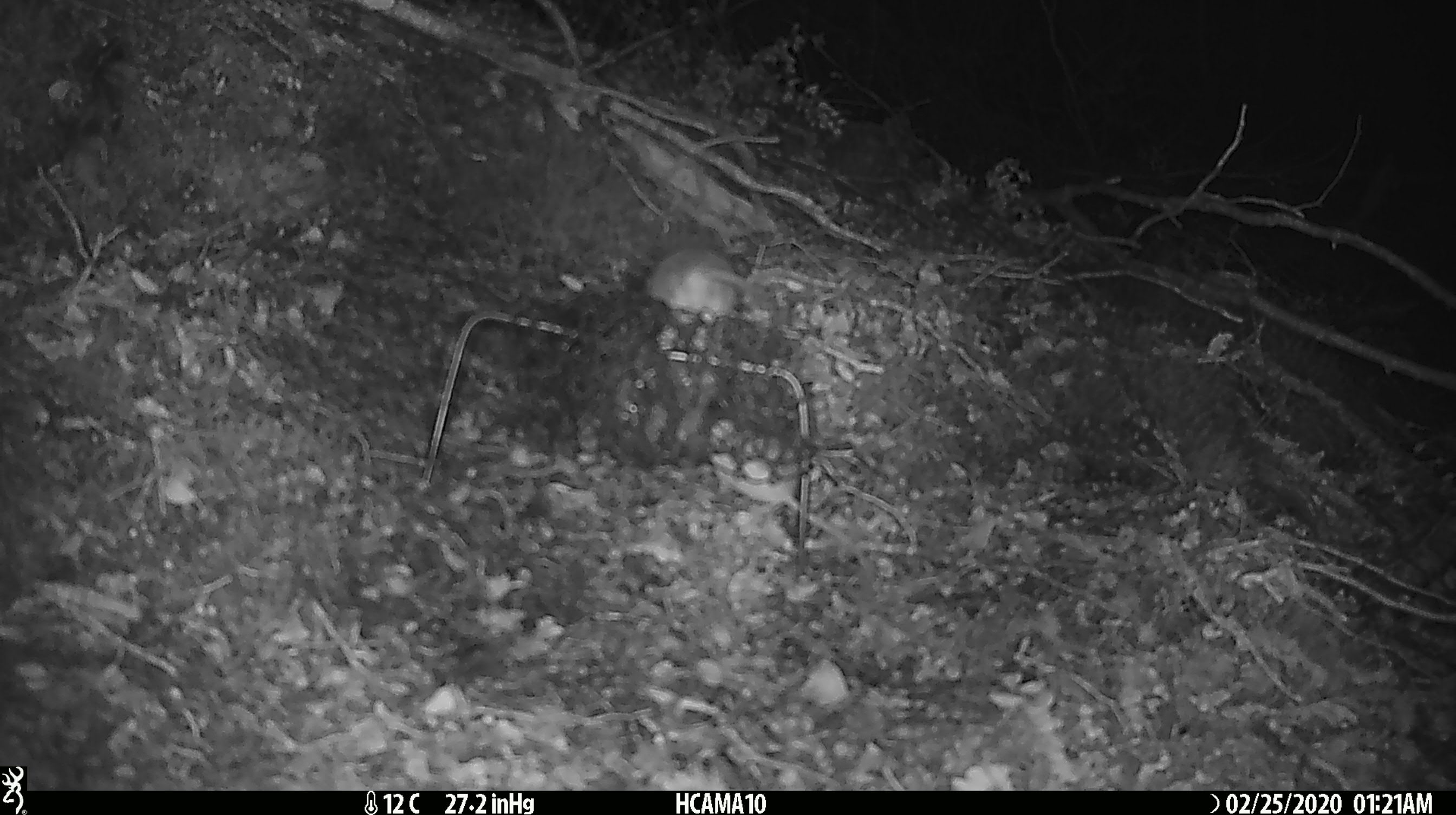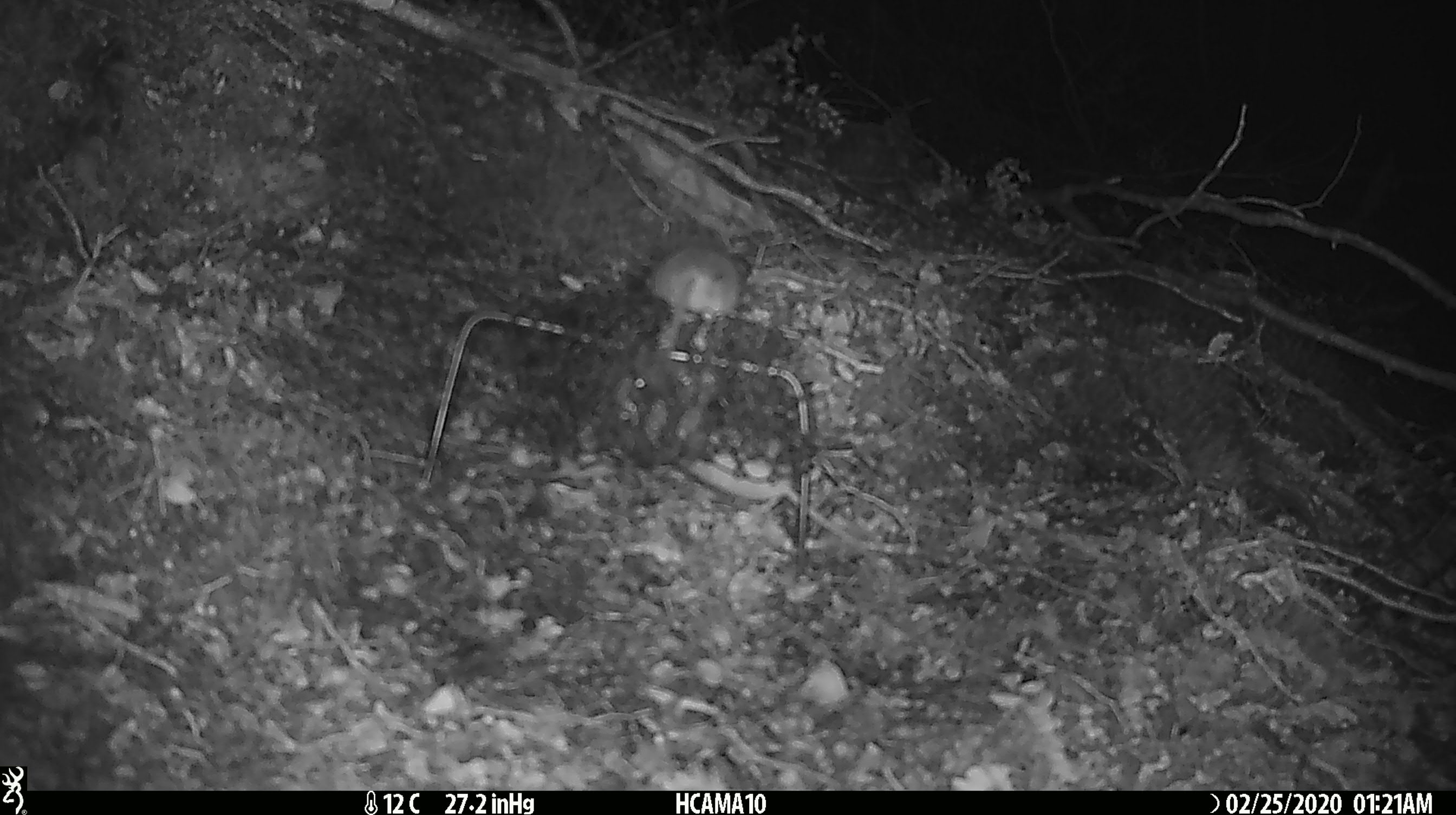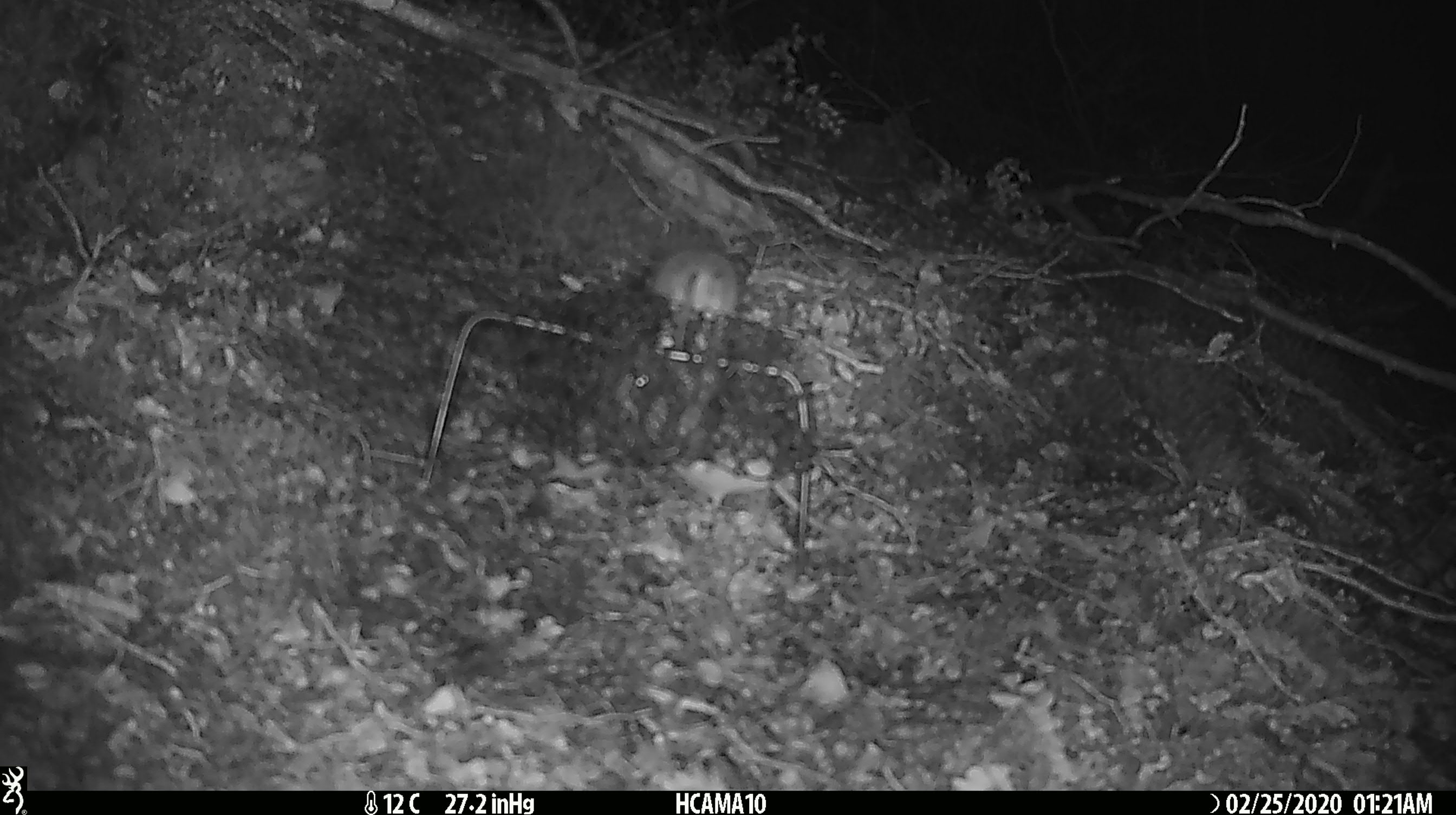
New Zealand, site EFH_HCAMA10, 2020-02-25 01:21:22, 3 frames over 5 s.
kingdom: Animalia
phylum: Chordata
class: Mammalia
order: Rodentia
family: Muridae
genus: Mus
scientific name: Mus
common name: mouse